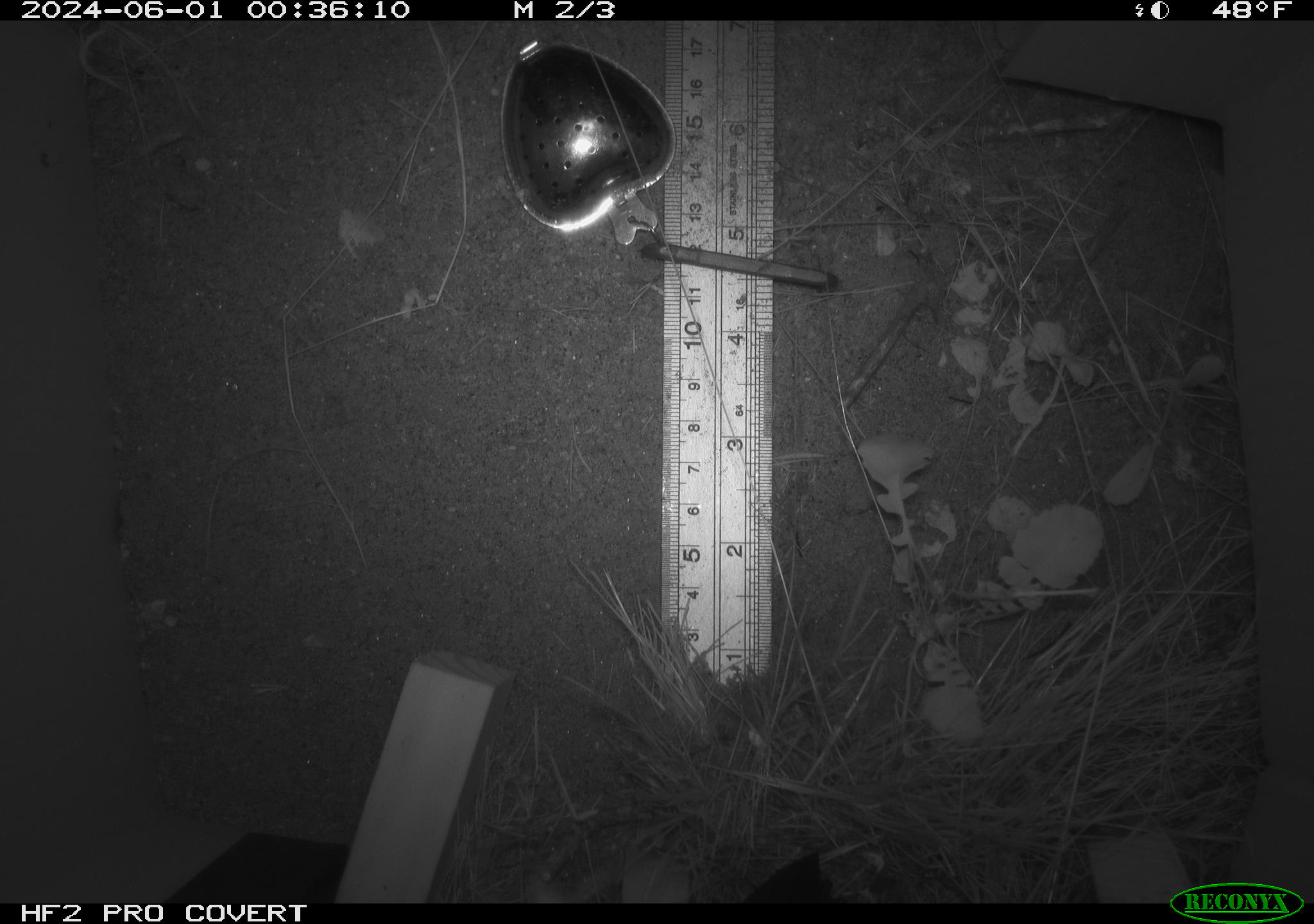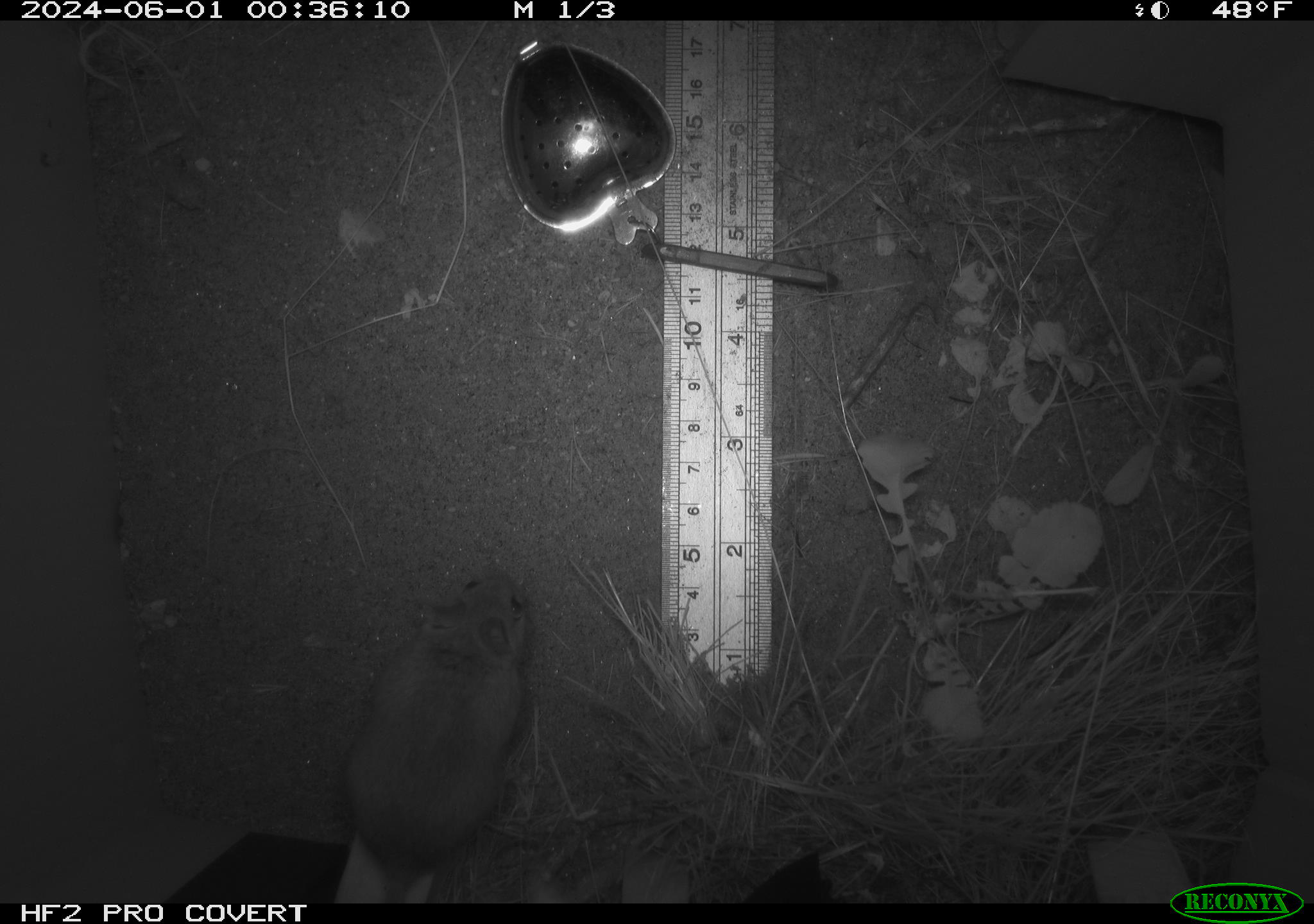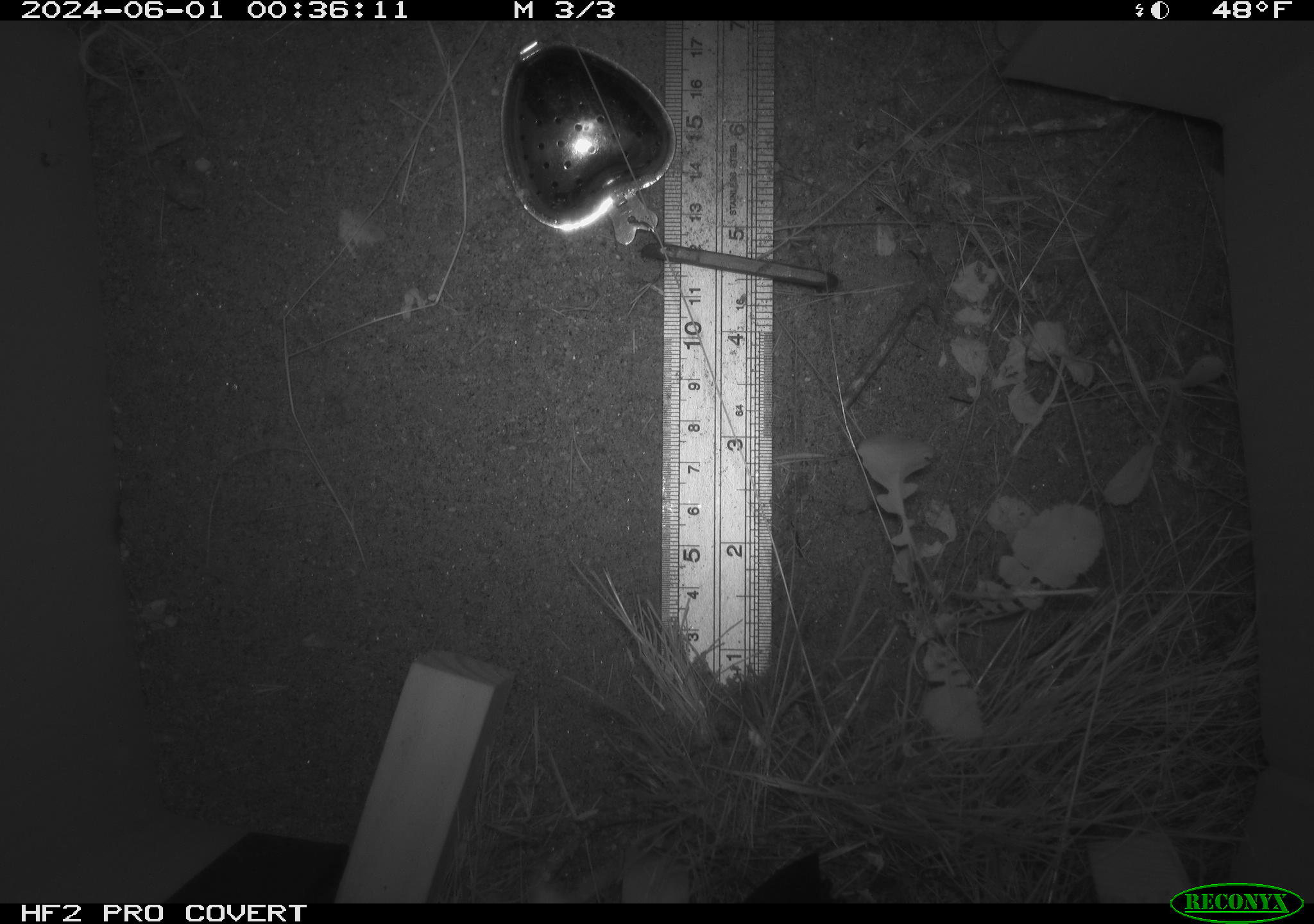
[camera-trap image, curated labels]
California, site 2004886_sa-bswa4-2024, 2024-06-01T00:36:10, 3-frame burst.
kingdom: Animalia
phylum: Chordata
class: Mammalia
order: Rodentia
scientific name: Rodentia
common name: rodent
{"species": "rodent (Rodentia)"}